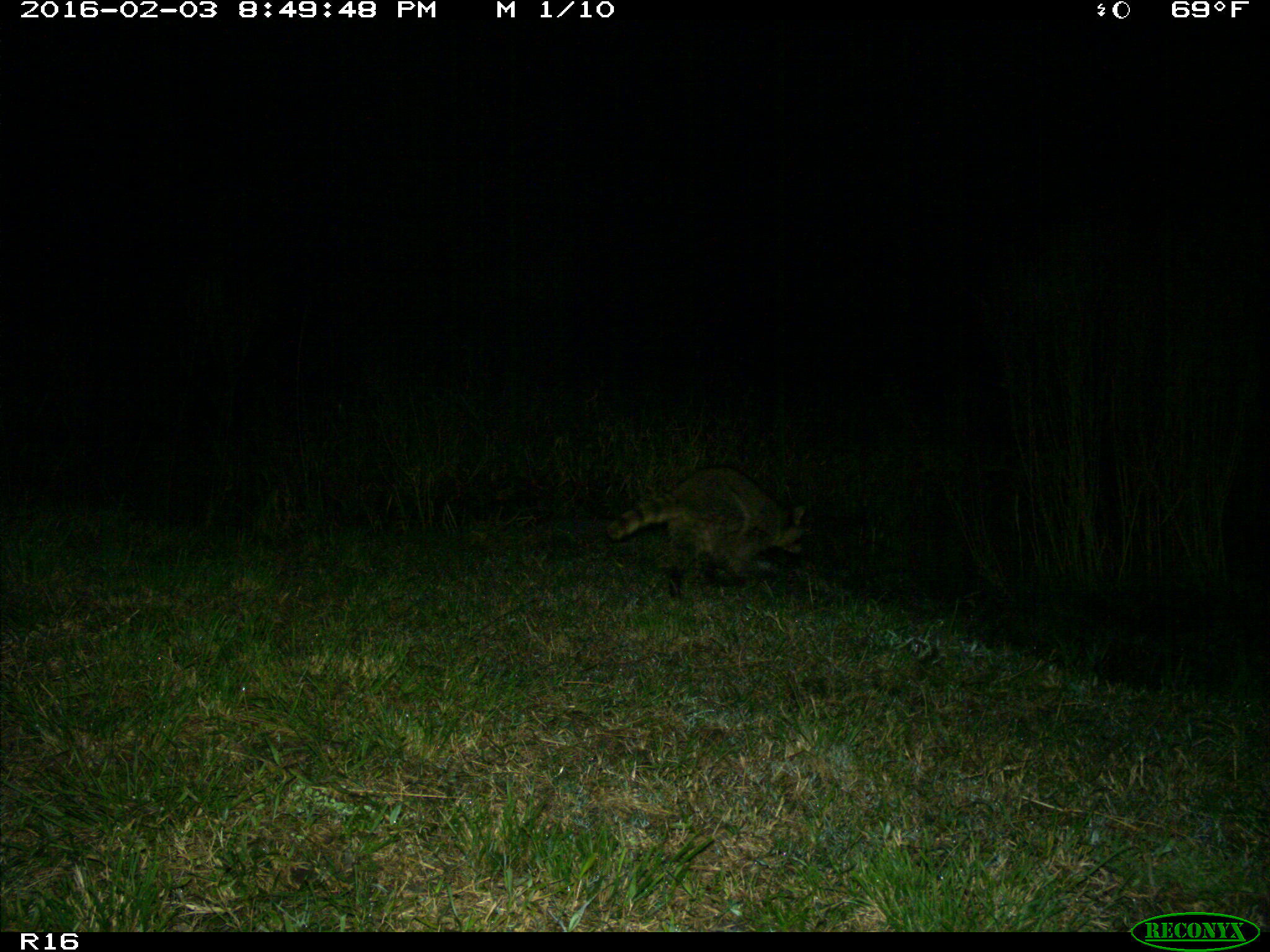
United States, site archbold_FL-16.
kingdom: Animalia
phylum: Chordata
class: Mammalia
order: Carnivora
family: Procyonidae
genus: Procyon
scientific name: Procyon lotor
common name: common raccoon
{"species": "Procyon lotor (common raccoon)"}